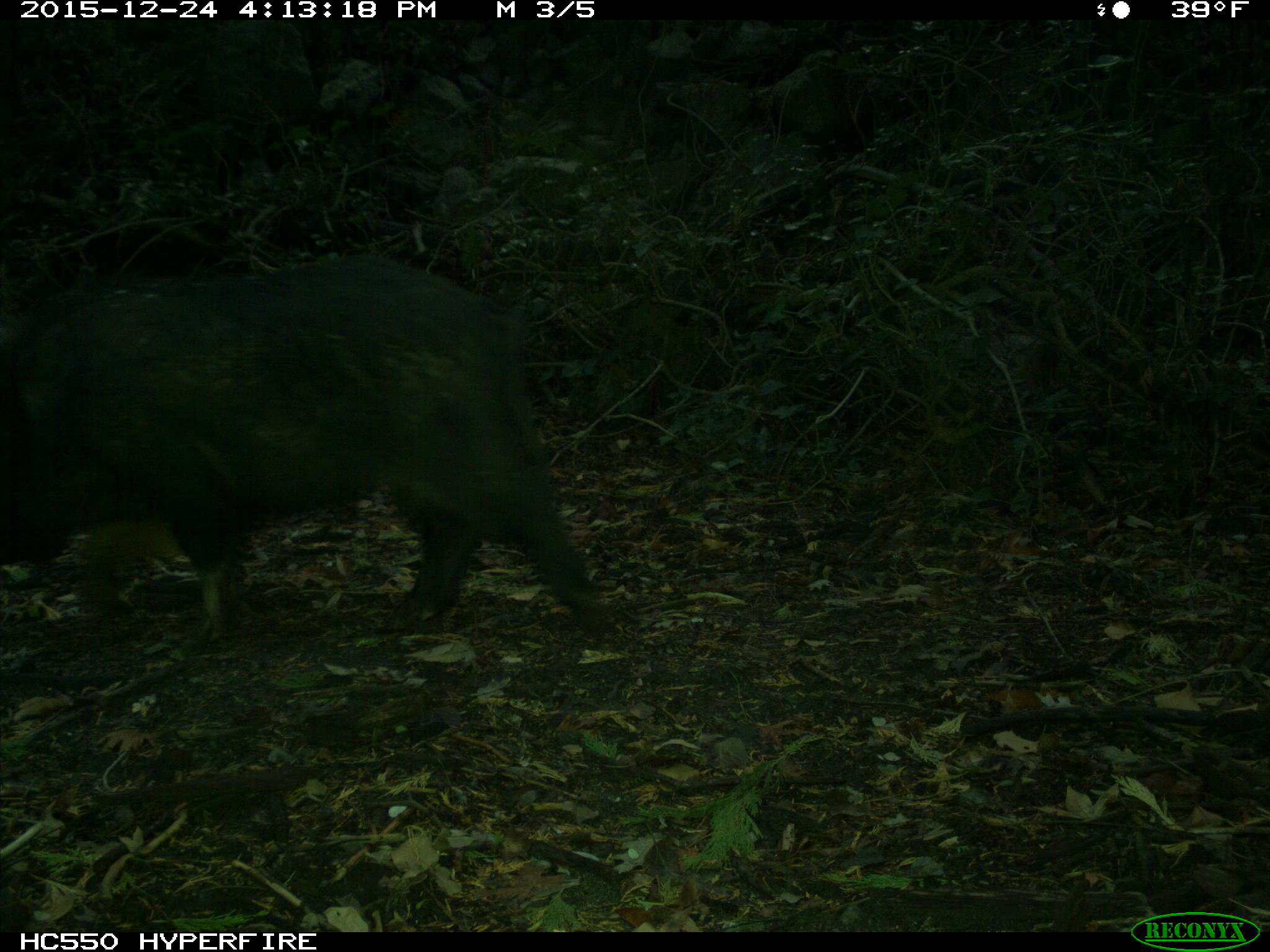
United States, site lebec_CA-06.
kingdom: Animalia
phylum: Chordata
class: Mammalia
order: Artiodactyla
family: Suidae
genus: Sus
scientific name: Sus scrofa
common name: wild boar